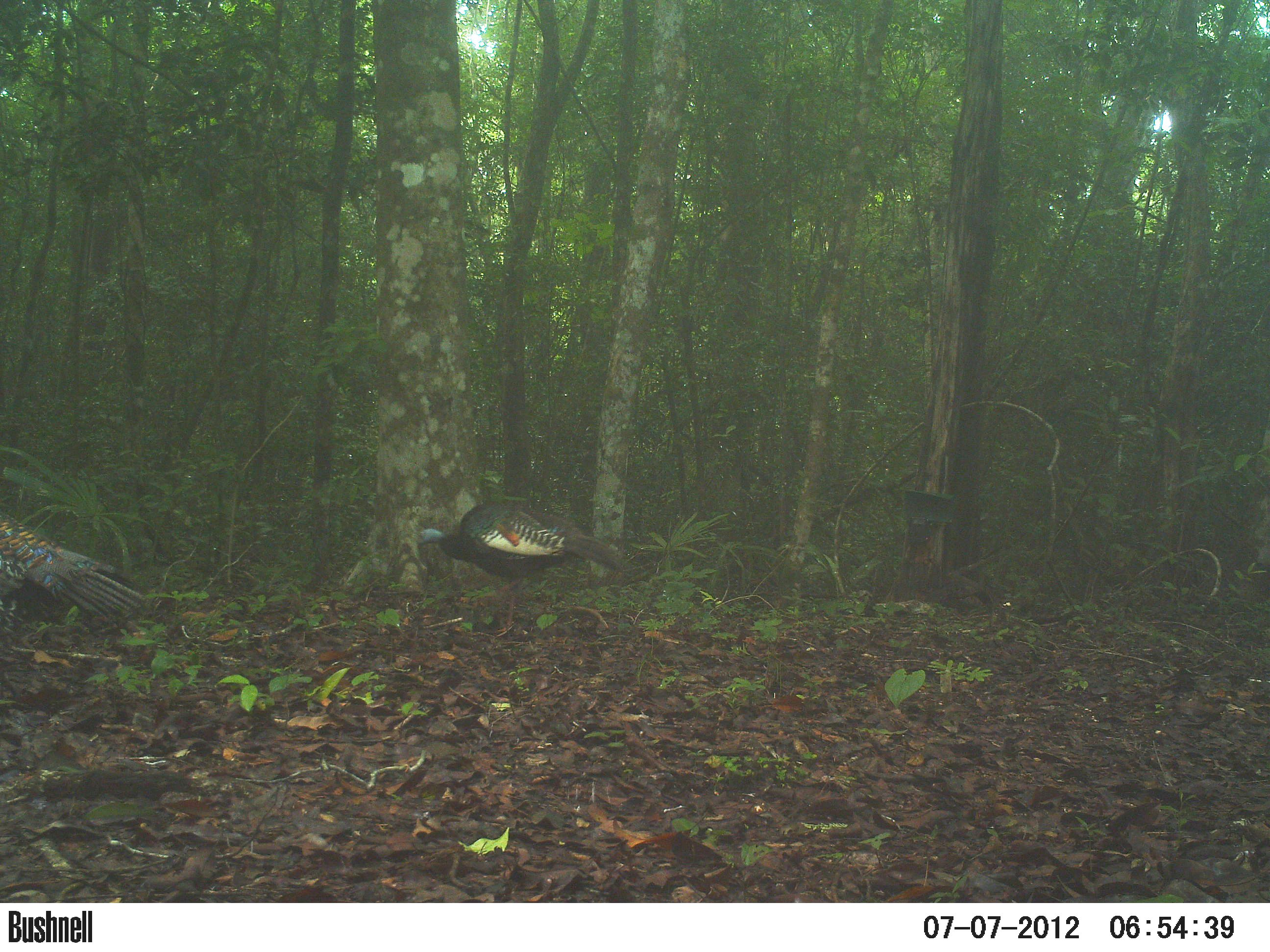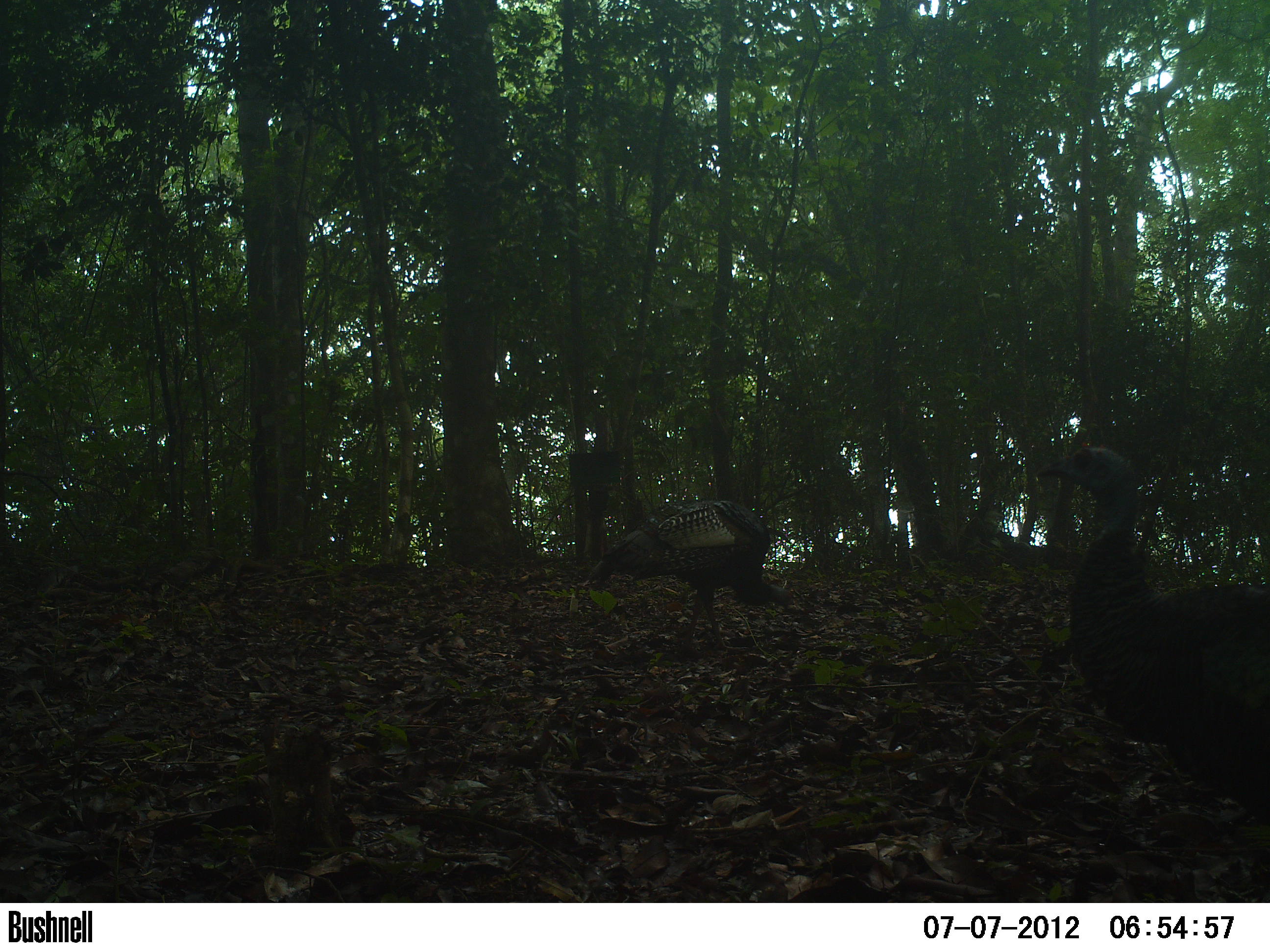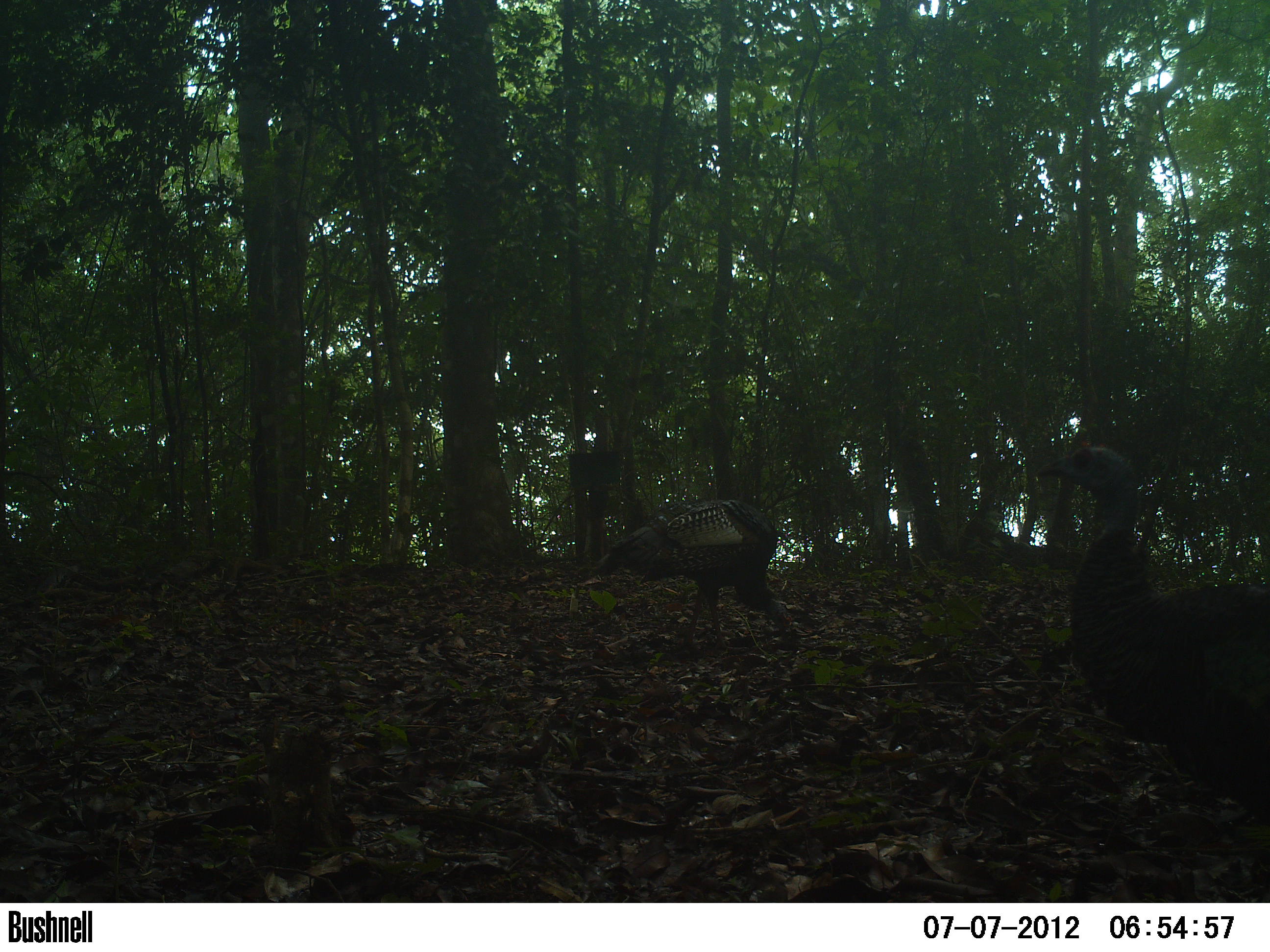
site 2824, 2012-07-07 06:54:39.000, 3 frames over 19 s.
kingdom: Animalia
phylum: Chordata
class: Aves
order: Galliformes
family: Phasianidae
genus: Meleagris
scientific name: Meleagris ocellata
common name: ocellated turkey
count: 1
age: adult